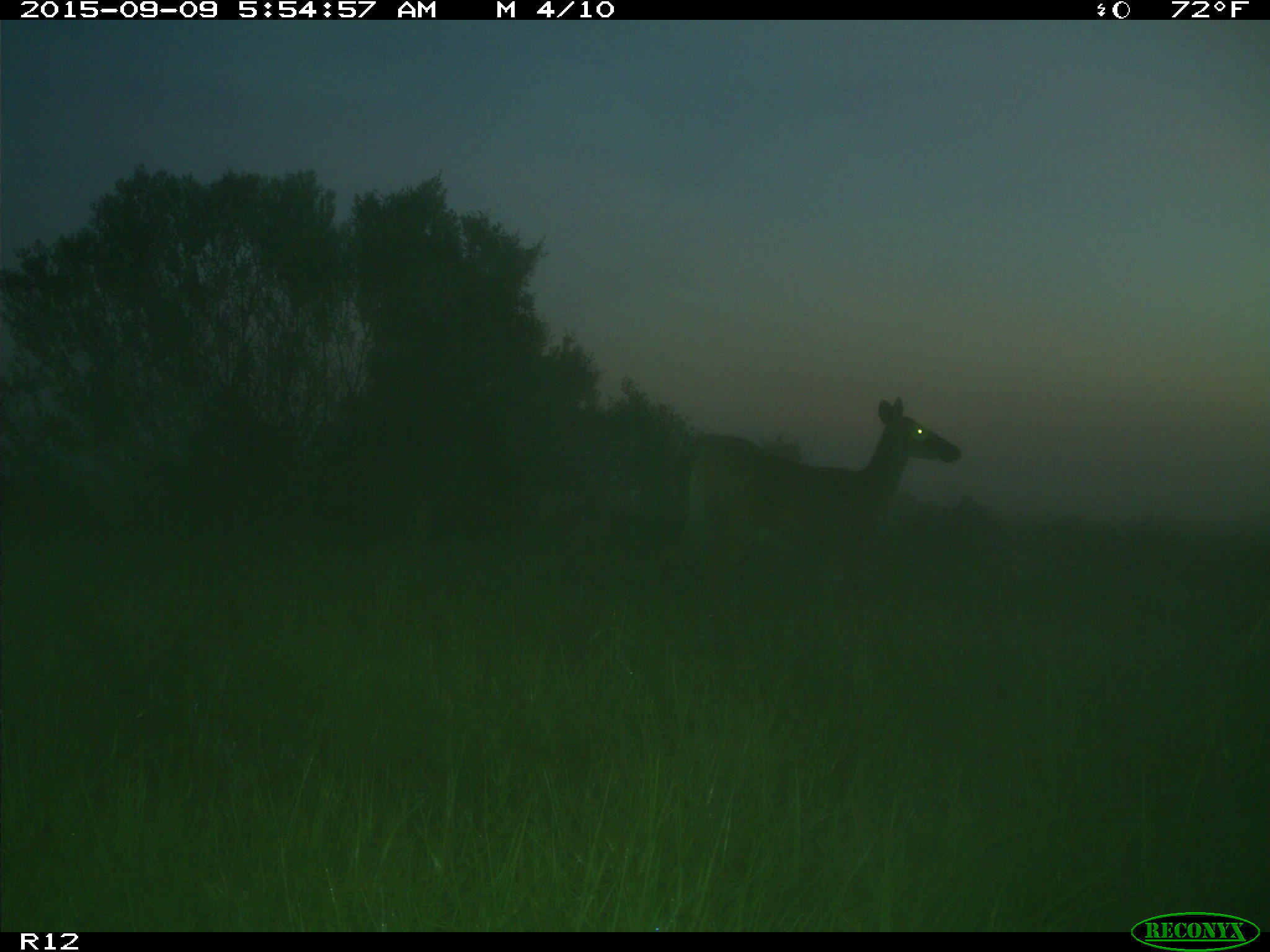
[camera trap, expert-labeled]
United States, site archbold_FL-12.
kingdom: Animalia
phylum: Chordata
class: Mammalia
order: Artiodactyla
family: Cervidae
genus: Odocoileus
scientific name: Odocoileus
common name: deer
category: unidentified deer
Unidentified deer (deer) (Odocoileus).